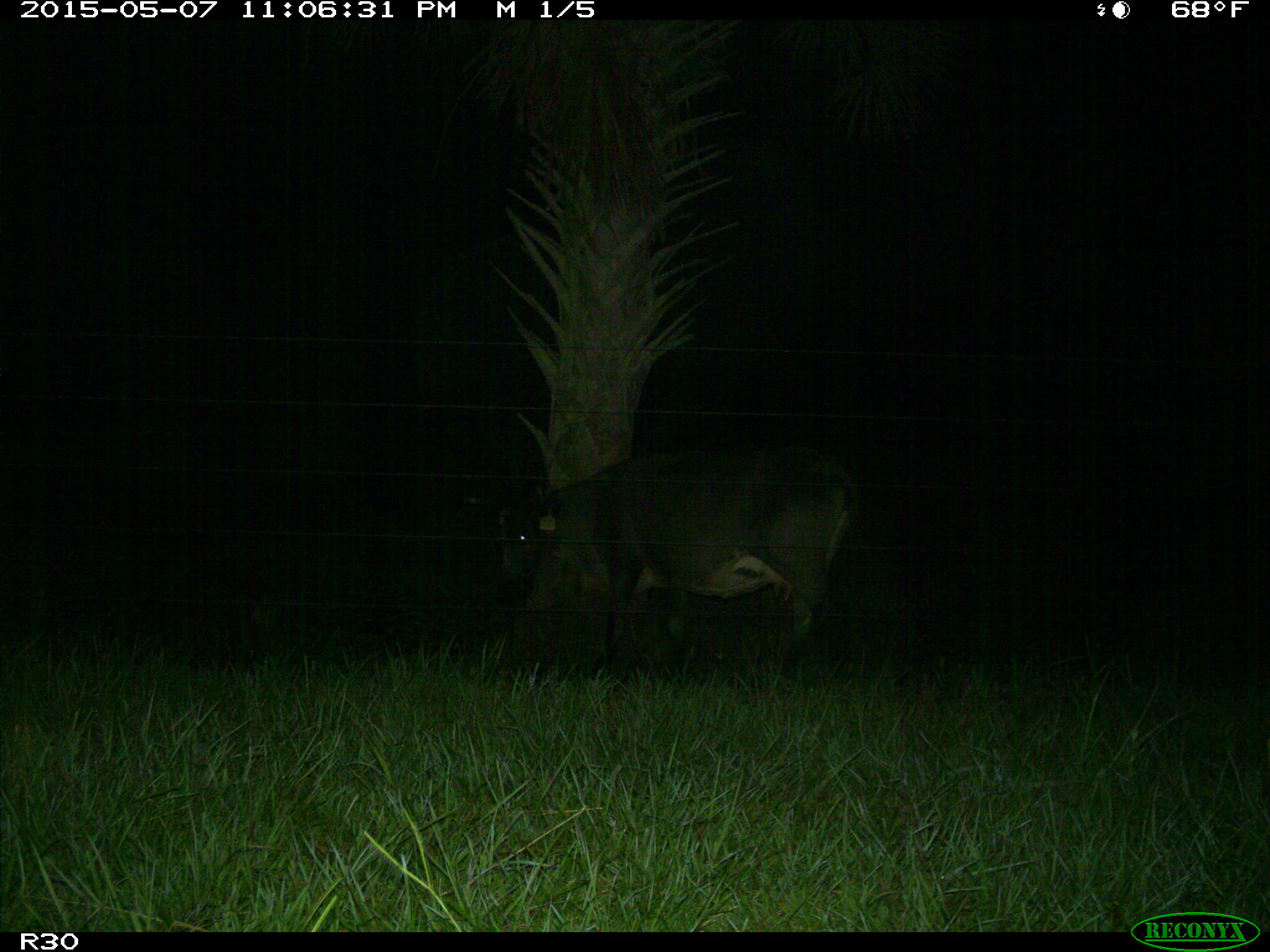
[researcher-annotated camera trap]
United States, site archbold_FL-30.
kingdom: Animalia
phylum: Chordata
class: Mammalia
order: Artiodactyla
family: Bovidae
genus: Bos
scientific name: Bos taurus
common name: domestic cow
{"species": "Bos taurus (domestic cow)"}